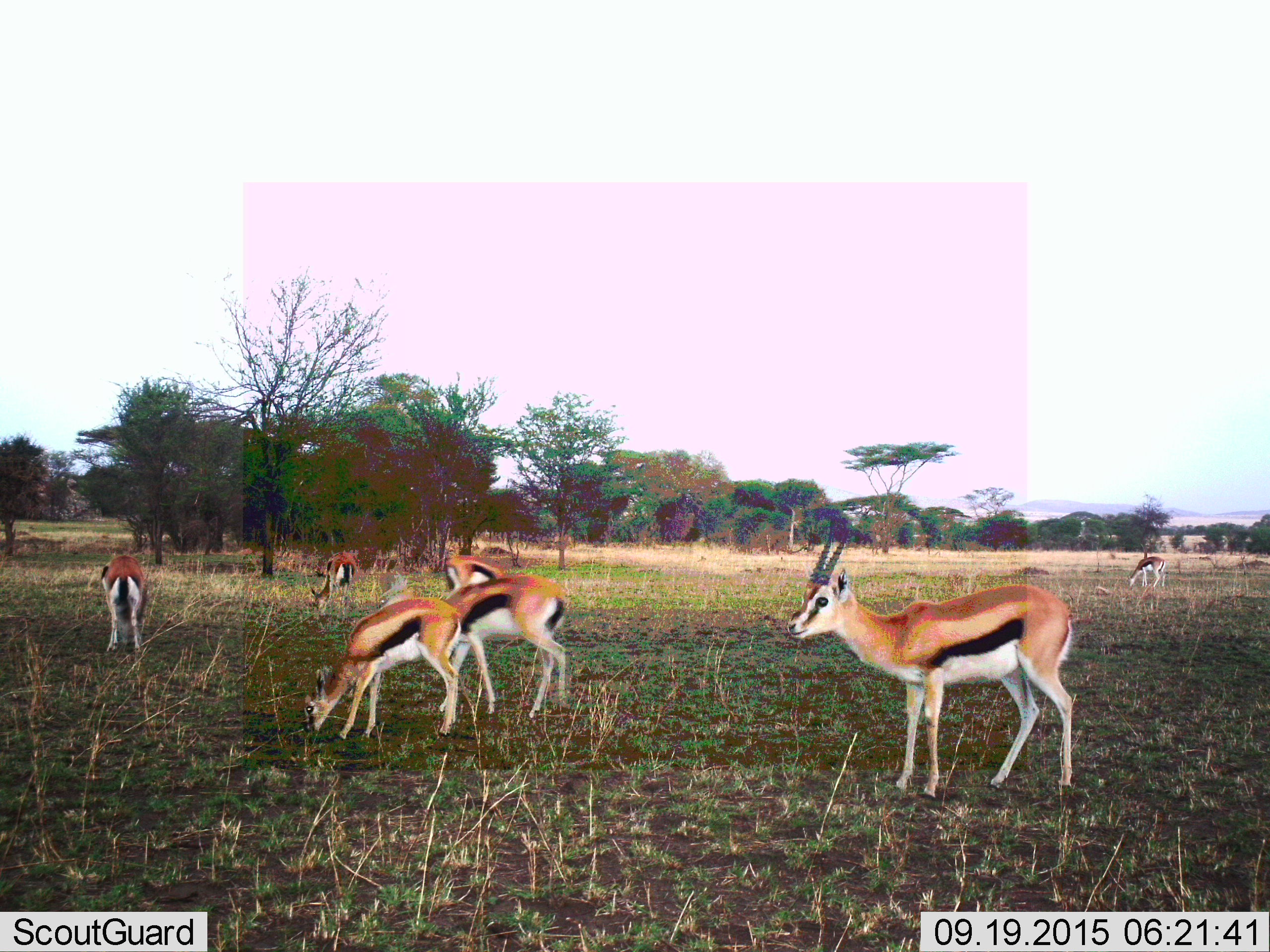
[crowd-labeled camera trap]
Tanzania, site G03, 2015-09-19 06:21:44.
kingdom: Animalia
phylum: Chordata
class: Mammalia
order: Artiodactyla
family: Bovidae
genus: Eudorcas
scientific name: Eudorcas thomsonii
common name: thomson's gazelle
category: gazellethomsons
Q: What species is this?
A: Gazellethomsons (thomson's gazelle) (Eudorcas thomsonii).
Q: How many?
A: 7.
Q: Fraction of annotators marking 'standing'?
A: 84%.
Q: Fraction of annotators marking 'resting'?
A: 0%.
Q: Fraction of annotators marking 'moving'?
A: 21%.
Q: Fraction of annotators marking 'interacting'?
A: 0%.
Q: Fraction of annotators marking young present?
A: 11%.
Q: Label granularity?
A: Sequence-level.